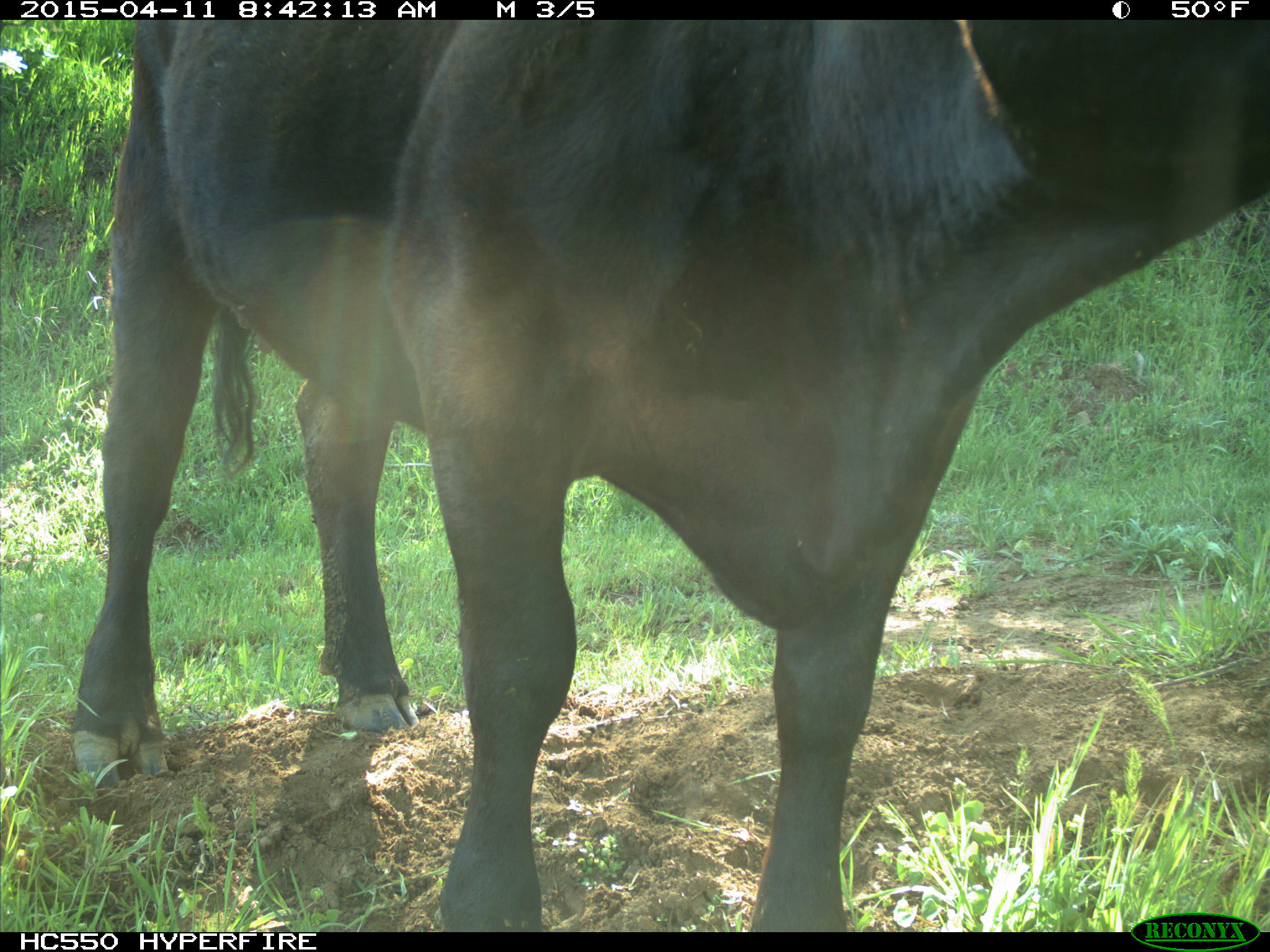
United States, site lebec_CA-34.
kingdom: Animalia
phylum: Chordata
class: Mammalia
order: Artiodactyla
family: Bovidae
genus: Bos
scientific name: Bos taurus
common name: domestic cow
Bos taurus (domestic cow).